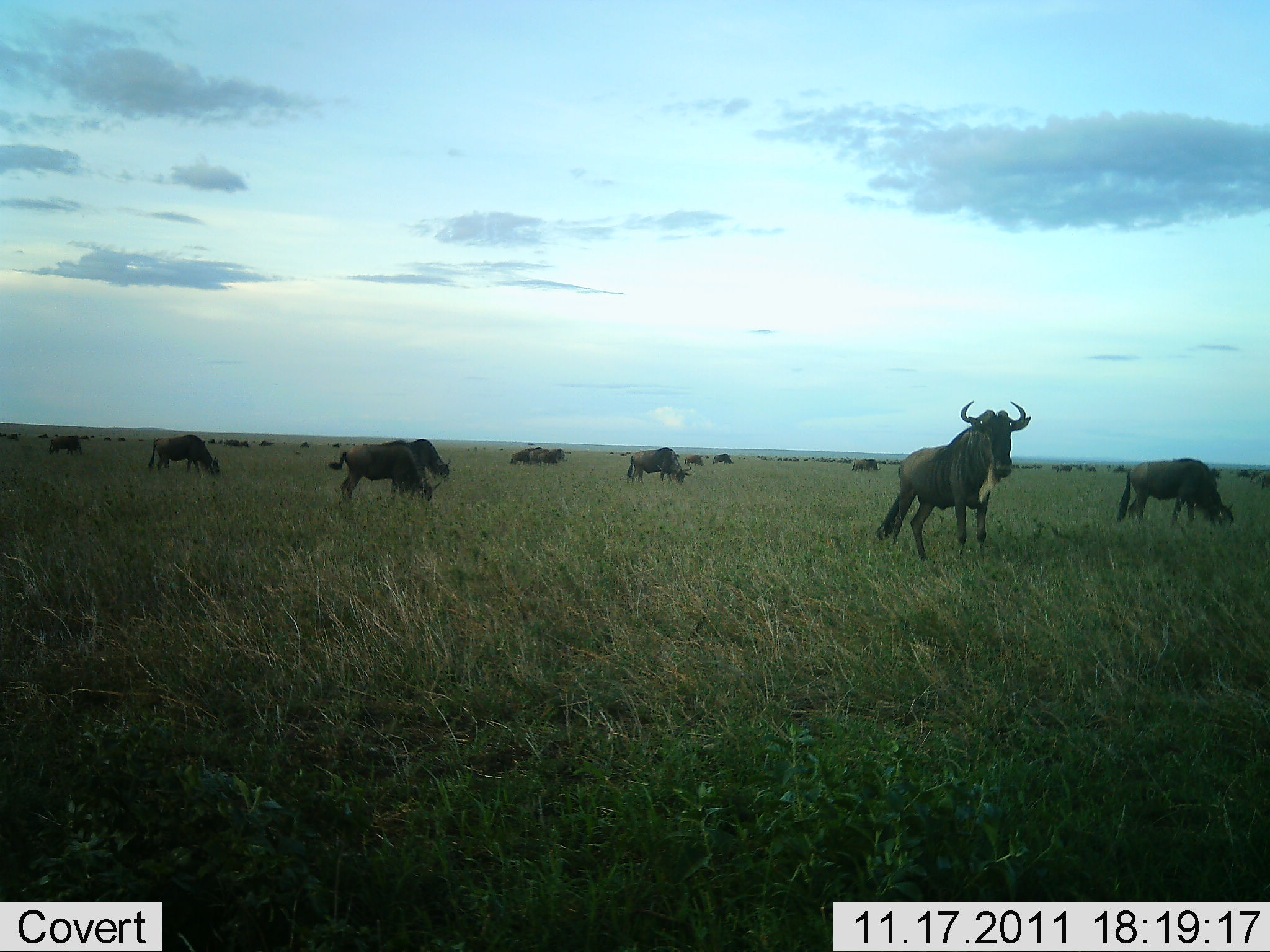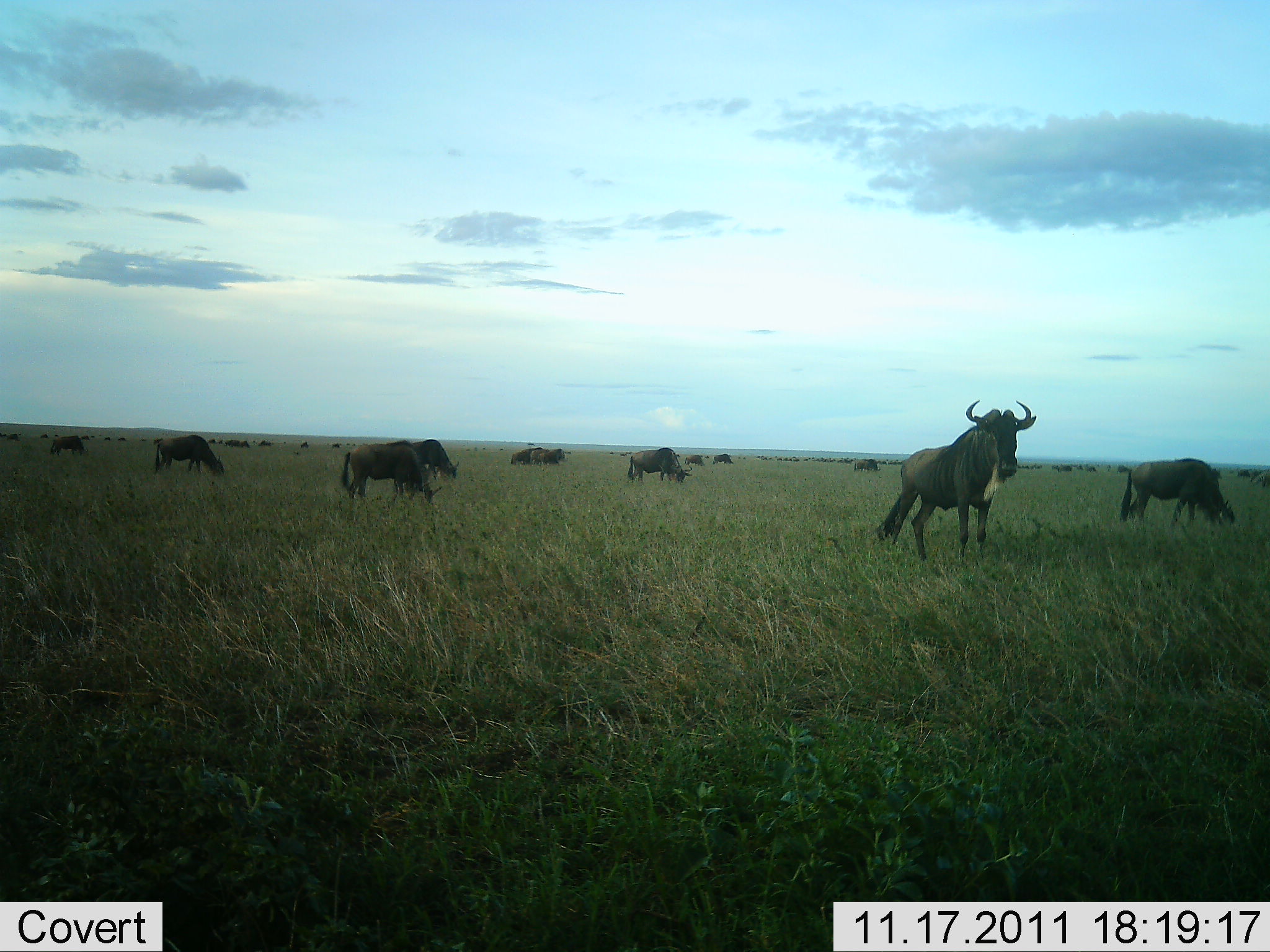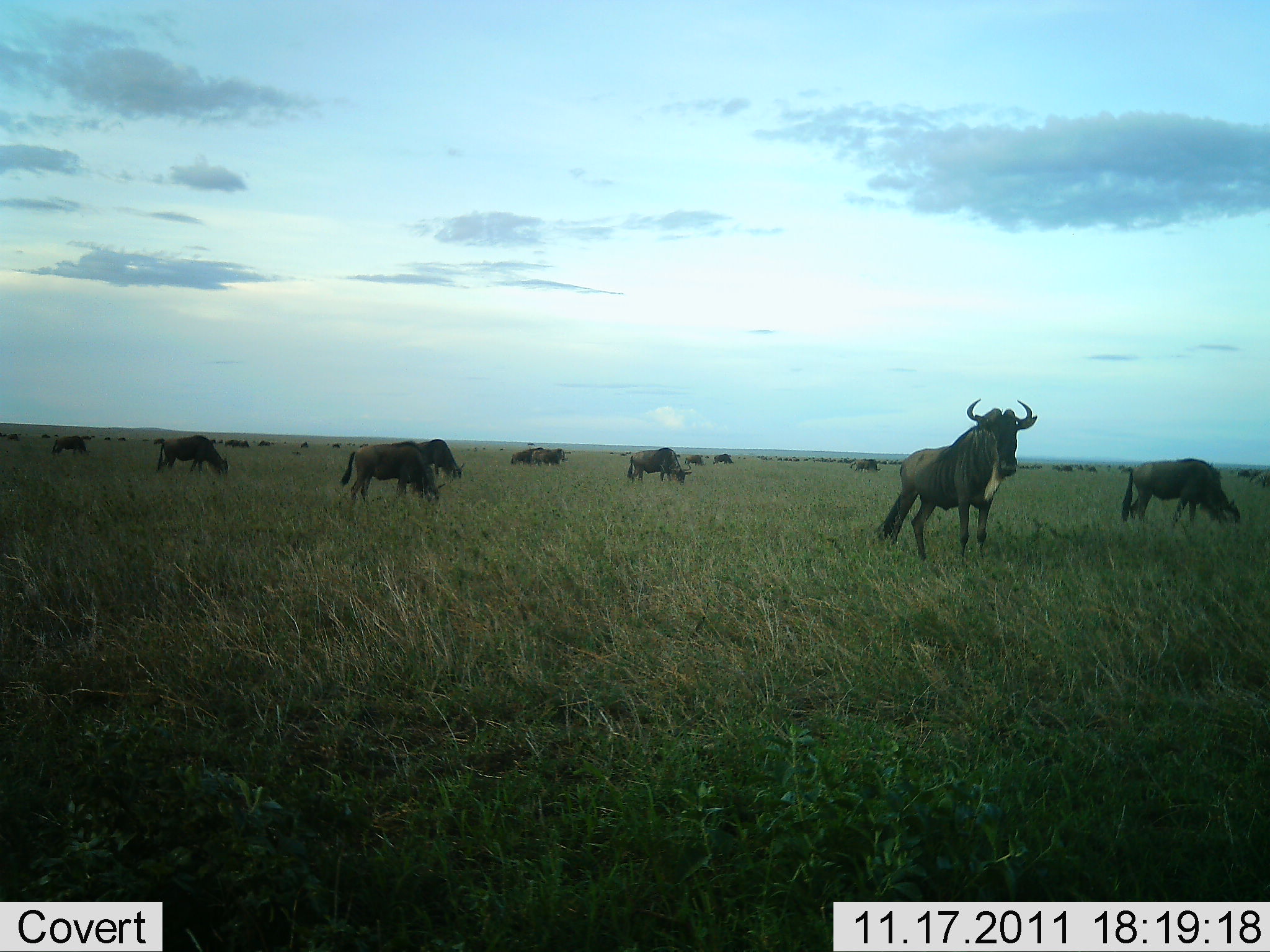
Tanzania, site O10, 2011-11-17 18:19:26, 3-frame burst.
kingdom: Animalia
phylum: Chordata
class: Mammalia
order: Artiodactyla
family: Bovidae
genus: Connochaetes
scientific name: Connochaetes taurinus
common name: blue wildebeest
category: wildebeest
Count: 11-50.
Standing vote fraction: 85%.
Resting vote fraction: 0%.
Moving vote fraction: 15%.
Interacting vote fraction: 0%.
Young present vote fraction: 0%.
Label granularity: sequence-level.